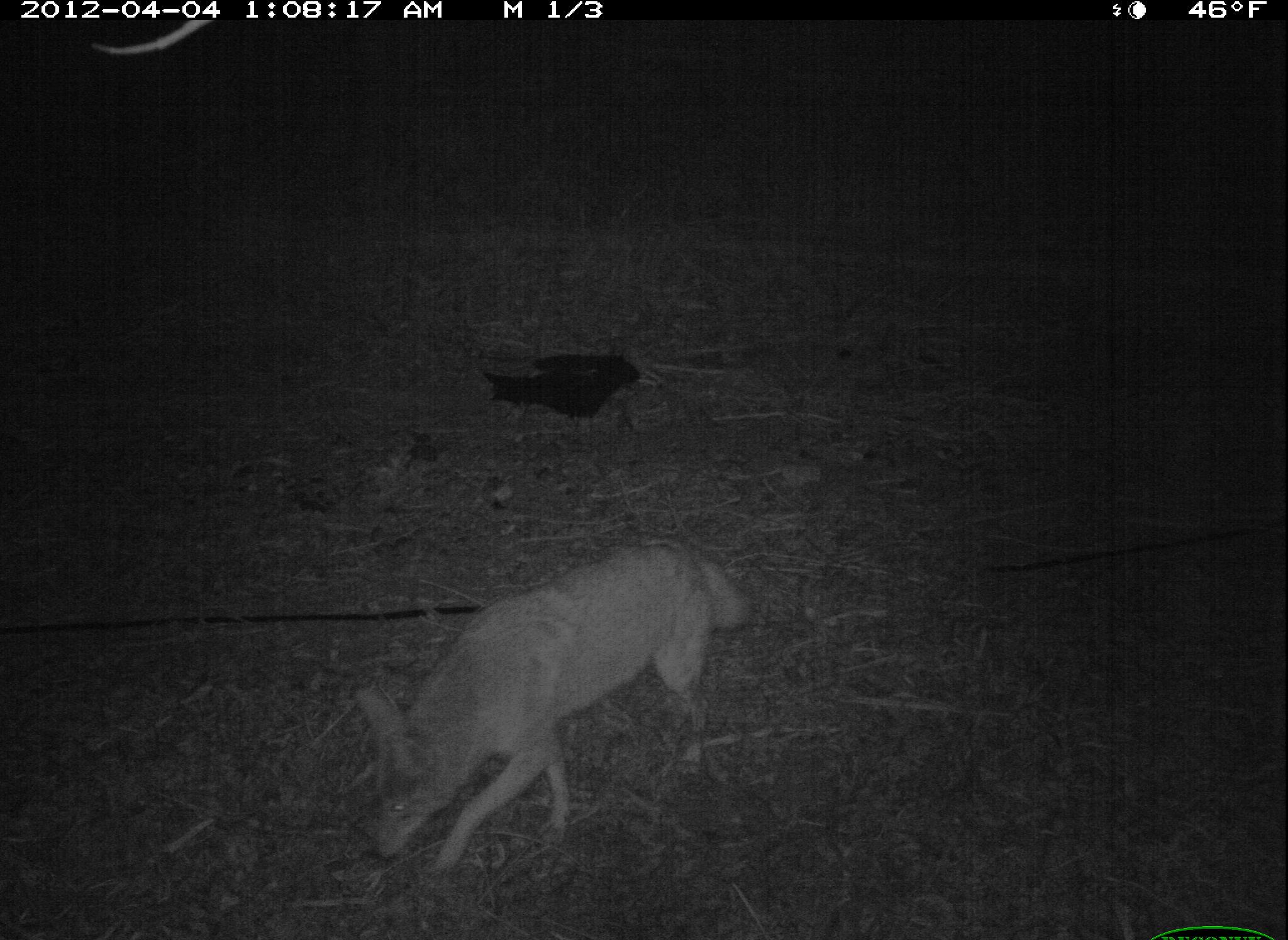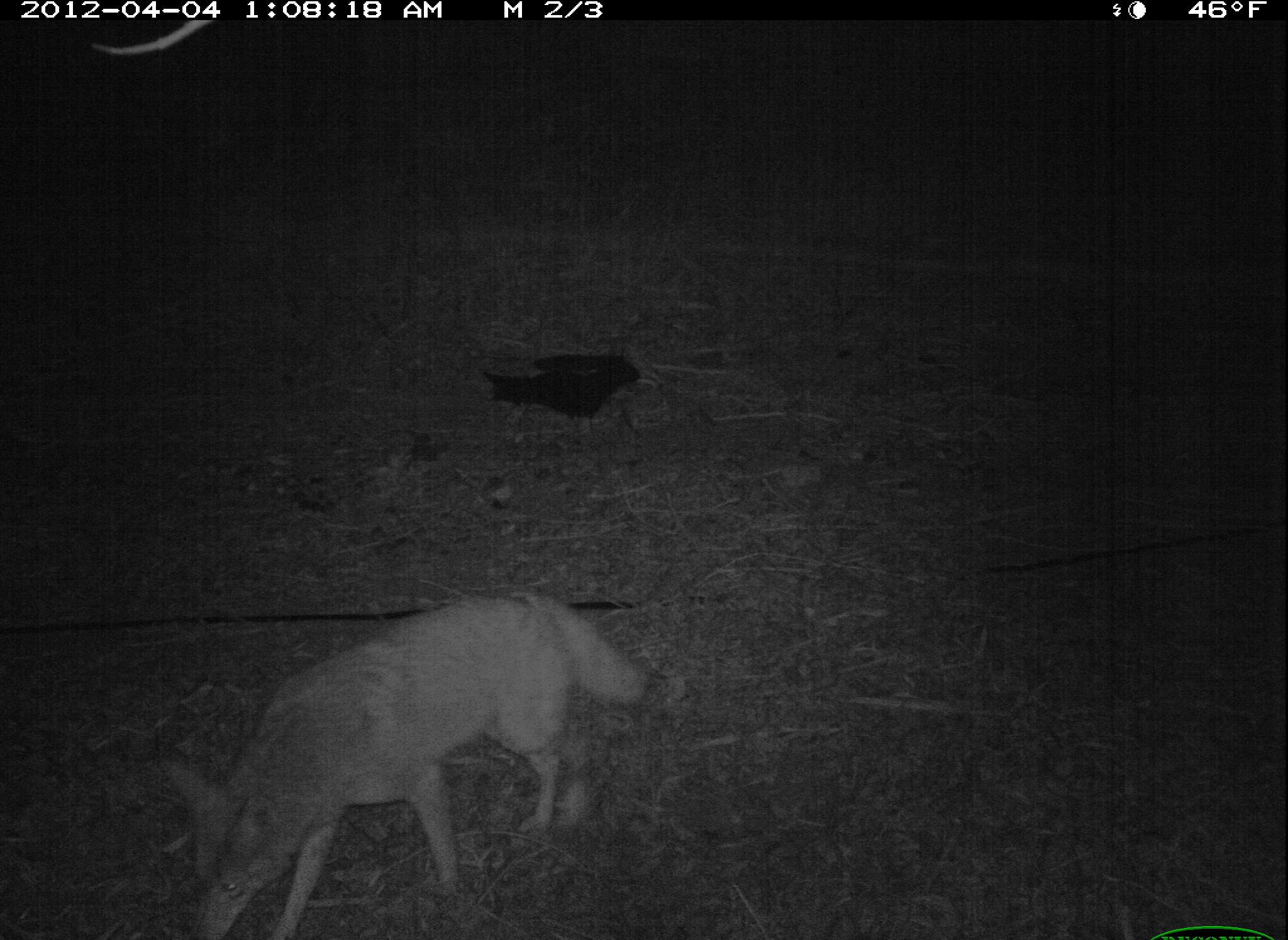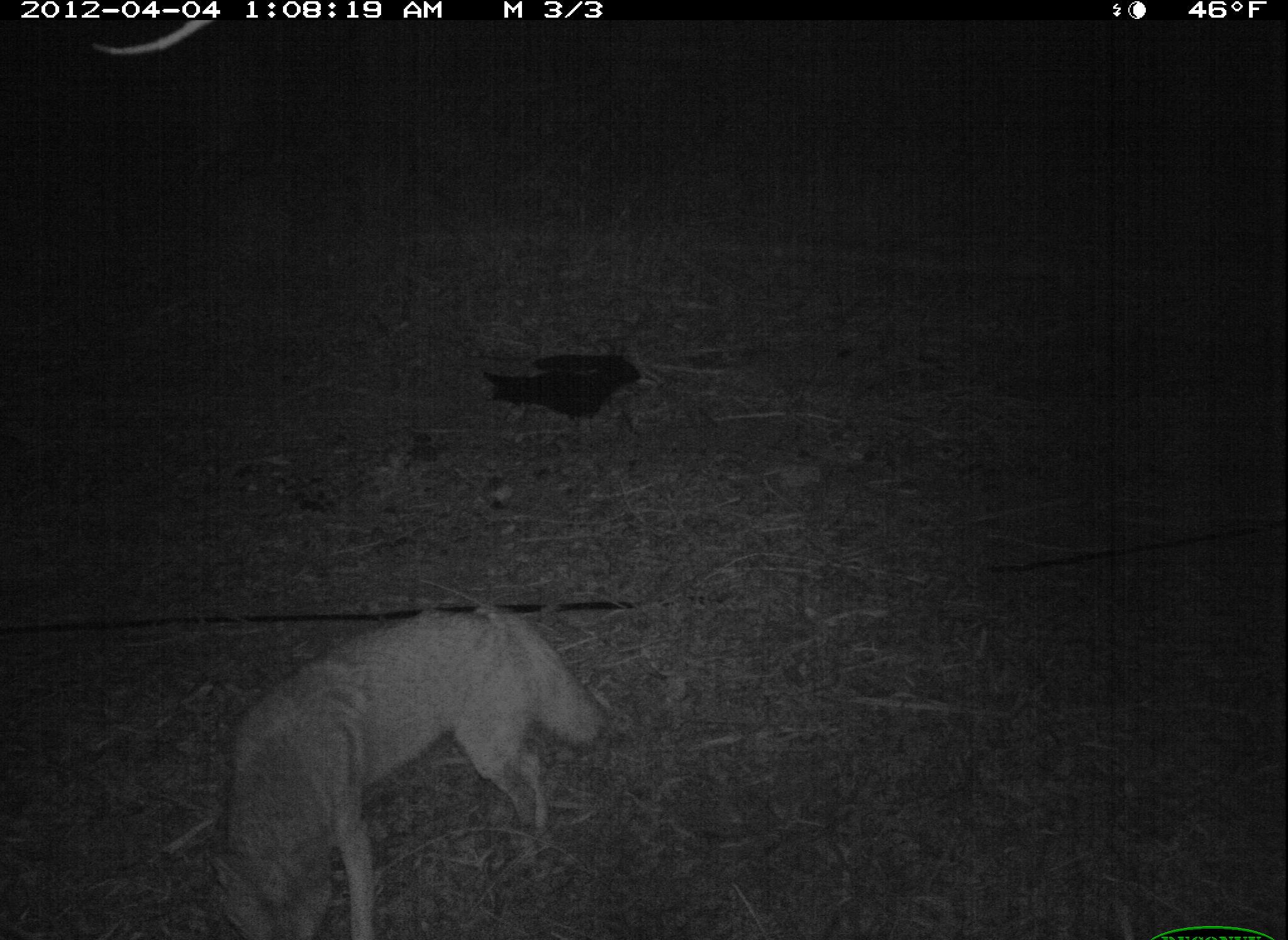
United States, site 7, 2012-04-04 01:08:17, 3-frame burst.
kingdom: Animalia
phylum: Chordata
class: Mammalia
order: Carnivora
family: Canidae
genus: Canis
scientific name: Canis latrans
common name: coyote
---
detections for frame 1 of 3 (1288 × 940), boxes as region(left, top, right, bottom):
coyote: region(353, 520, 773, 891)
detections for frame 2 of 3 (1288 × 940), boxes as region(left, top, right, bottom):
coyote: region(160, 582, 652, 940)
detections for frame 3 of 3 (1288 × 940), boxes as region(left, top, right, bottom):
coyote: region(200, 590, 607, 937)